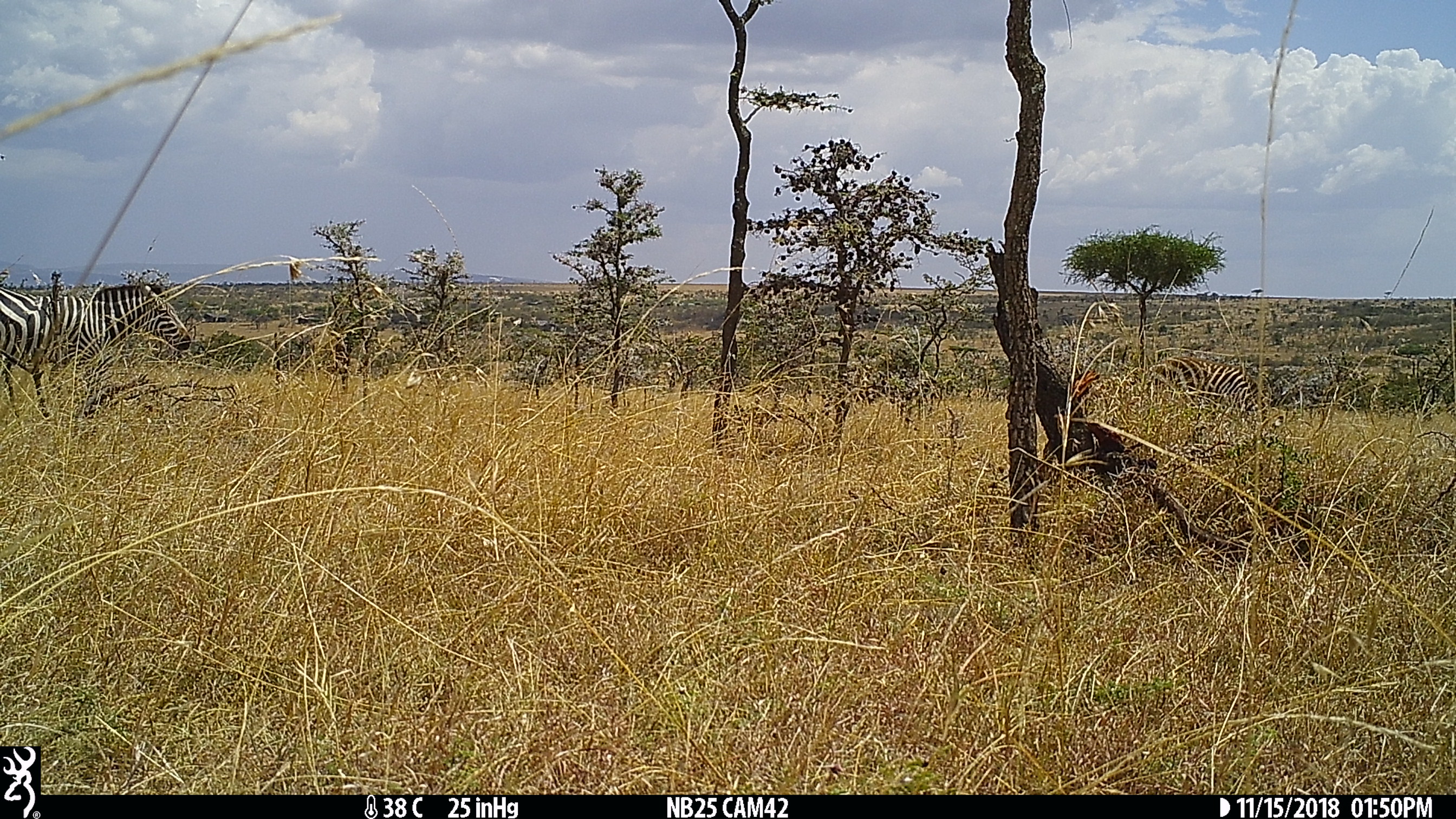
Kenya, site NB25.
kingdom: Animalia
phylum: Chordata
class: Mammalia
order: Perissodactyla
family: Equidae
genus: Equus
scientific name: Equus quagga burchellii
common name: burchell's zebra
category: zebra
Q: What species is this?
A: Zebra (burchell's zebra) (Equus quagga burchellii).